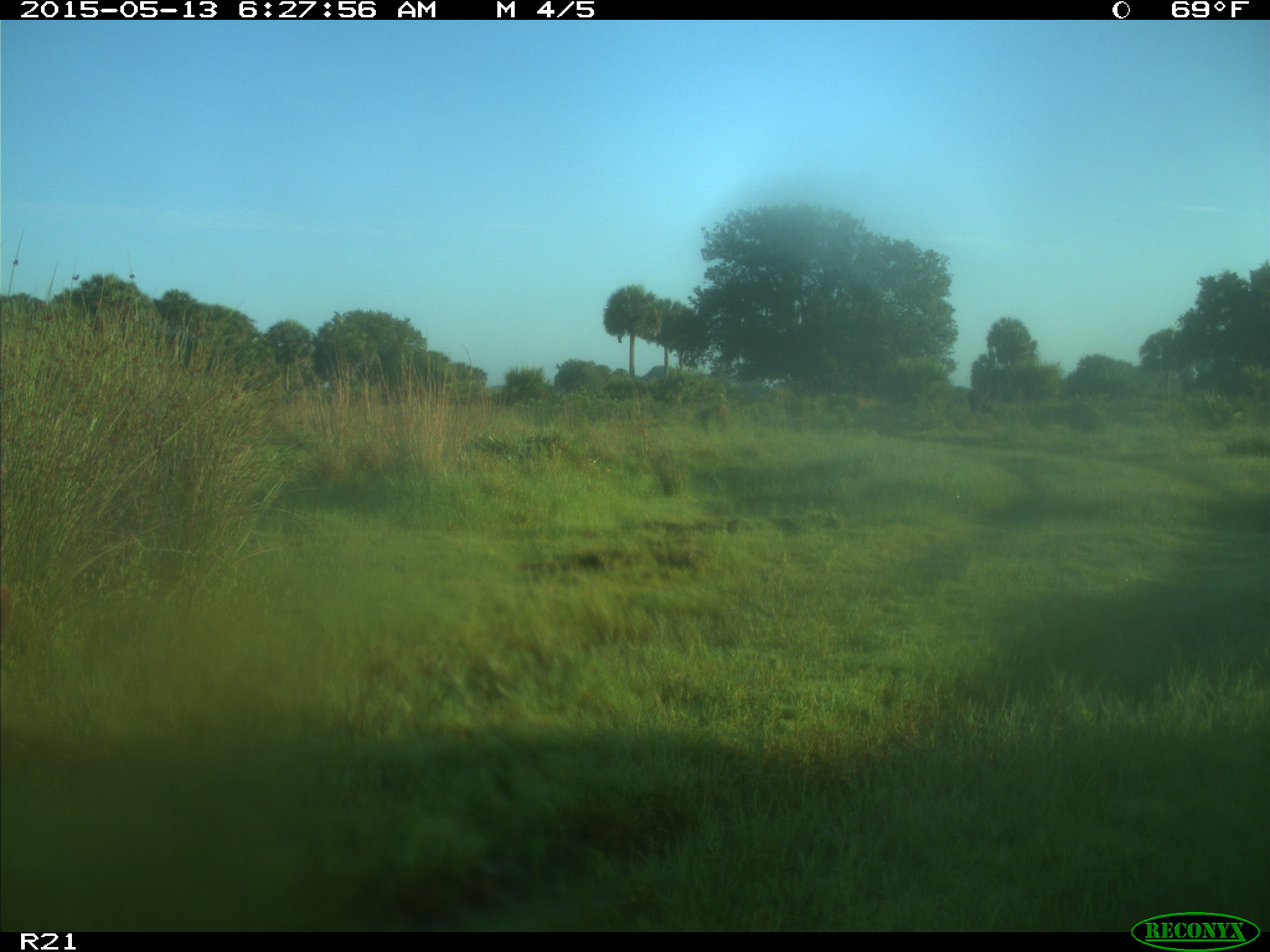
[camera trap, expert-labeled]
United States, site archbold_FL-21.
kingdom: Animalia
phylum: Chordata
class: Mammalia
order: Artiodactyla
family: Bovidae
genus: Bos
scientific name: Bos taurus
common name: domestic cow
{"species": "Bos taurus (domestic cow)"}